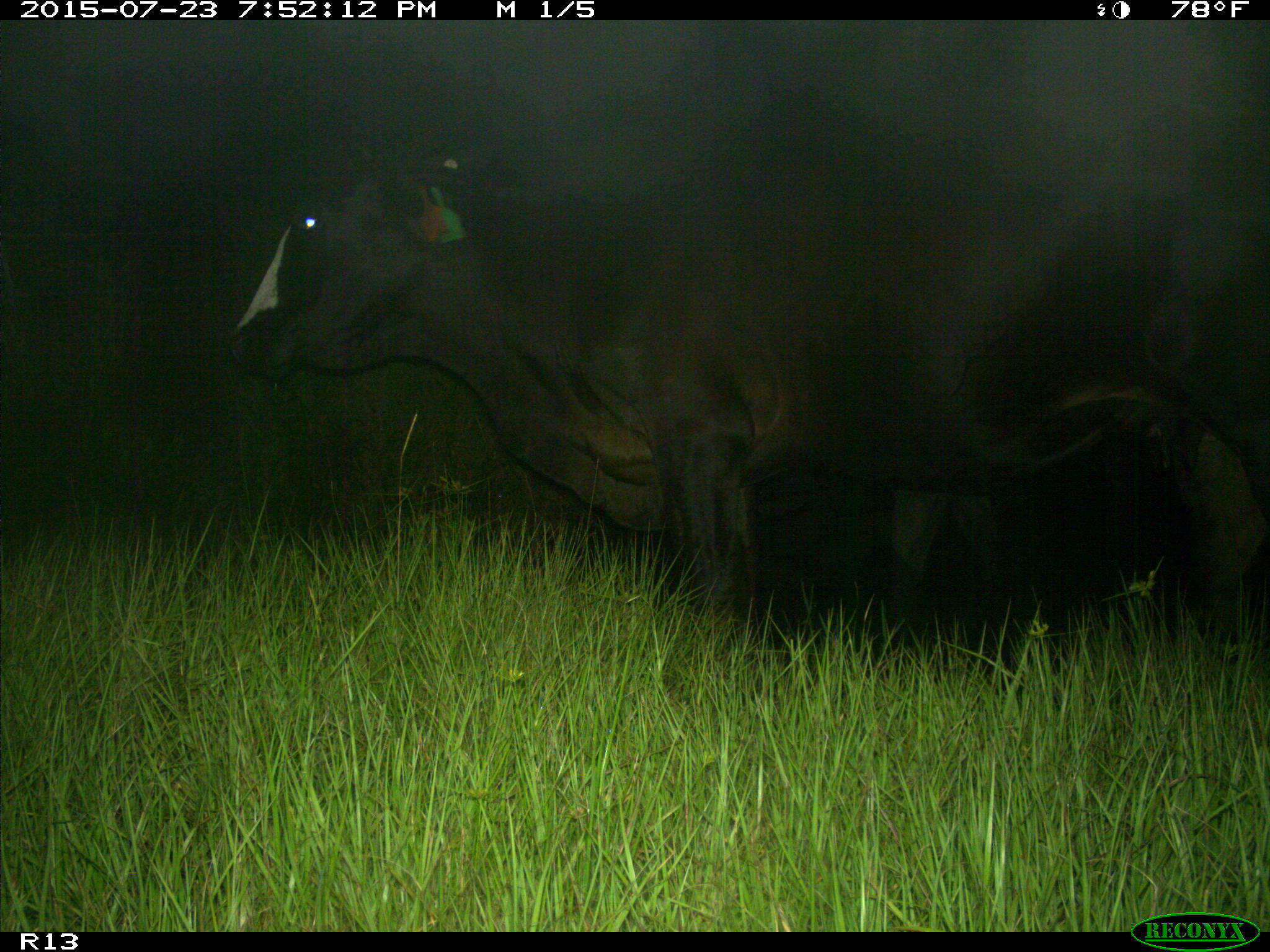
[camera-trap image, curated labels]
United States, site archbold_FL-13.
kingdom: Animalia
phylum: Chordata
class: Mammalia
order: Artiodactyla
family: Bovidae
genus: Bos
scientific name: Bos taurus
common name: domestic cow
Bos taurus (domestic cow).